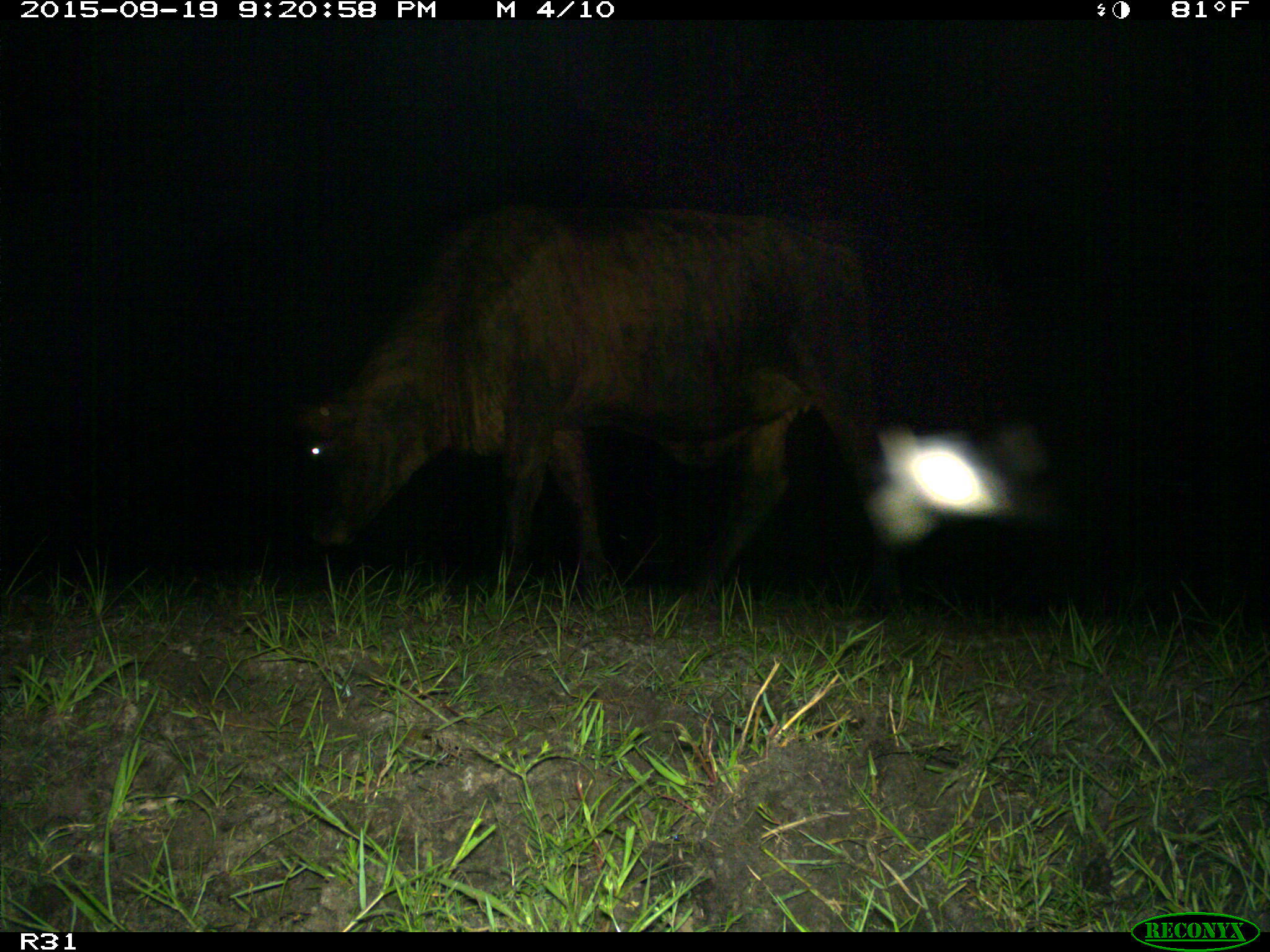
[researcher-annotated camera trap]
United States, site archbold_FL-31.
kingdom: Animalia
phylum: Chordata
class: Mammalia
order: Artiodactyla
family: Bovidae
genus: Bos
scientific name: Bos taurus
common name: domestic cow